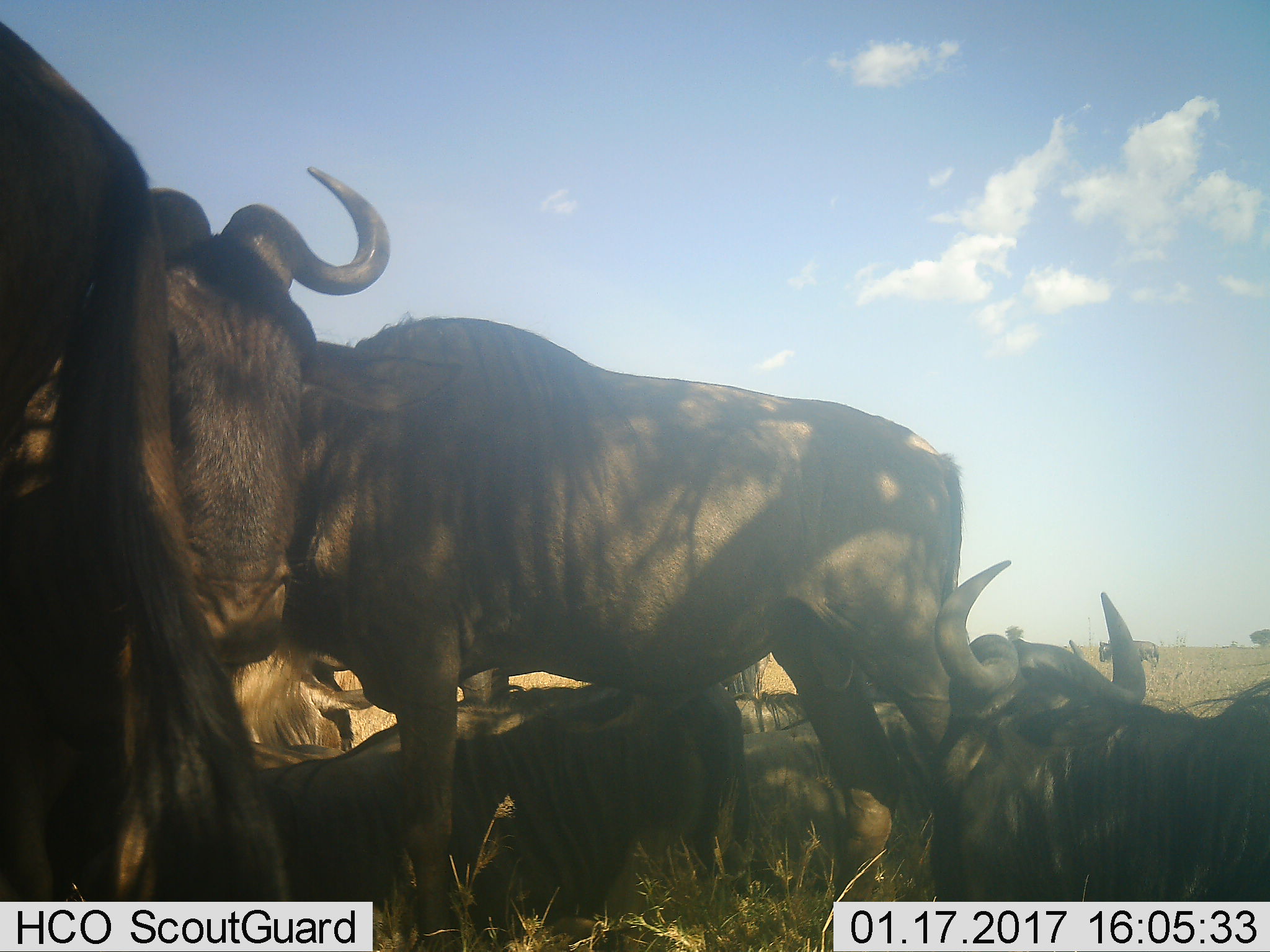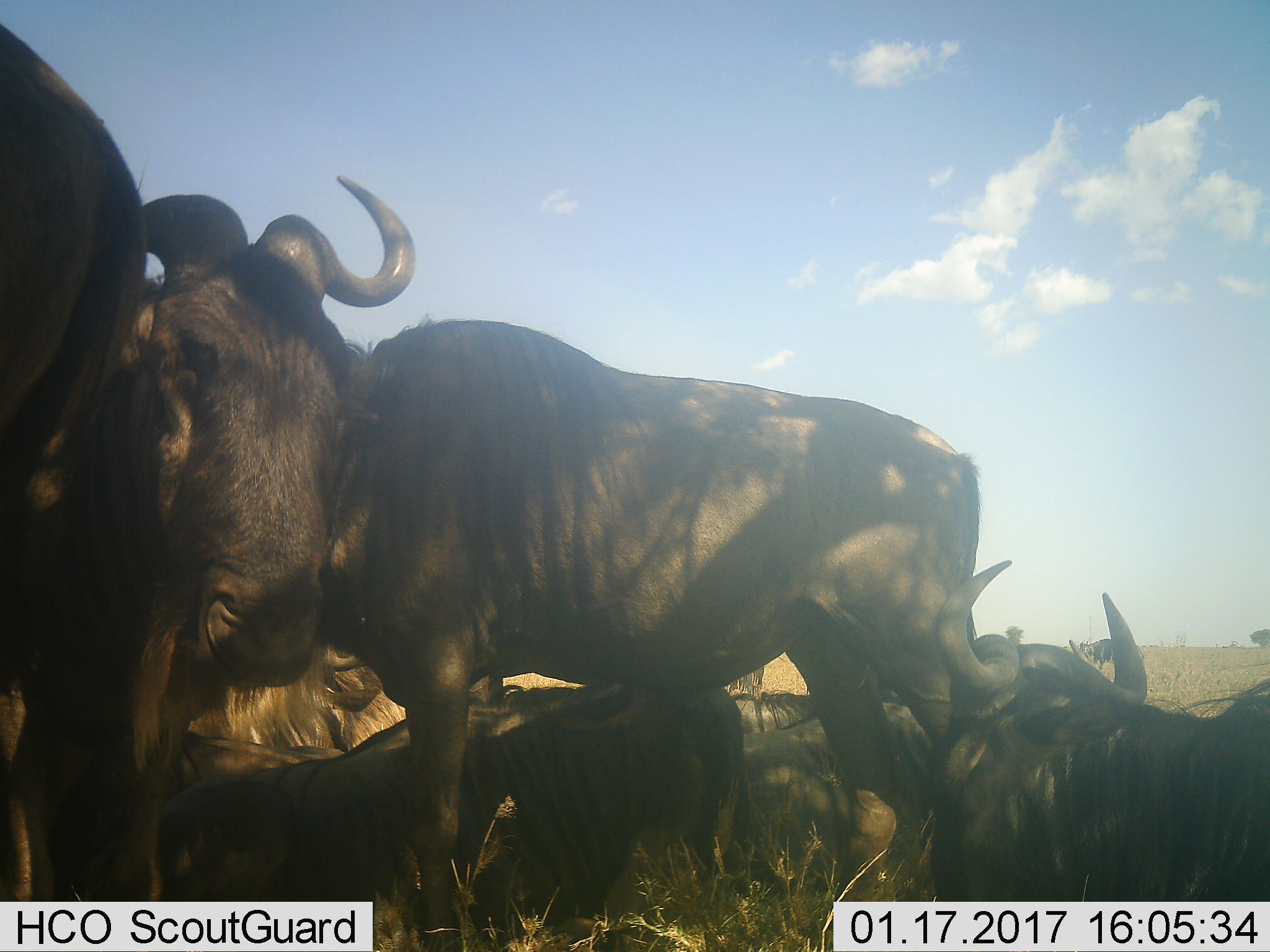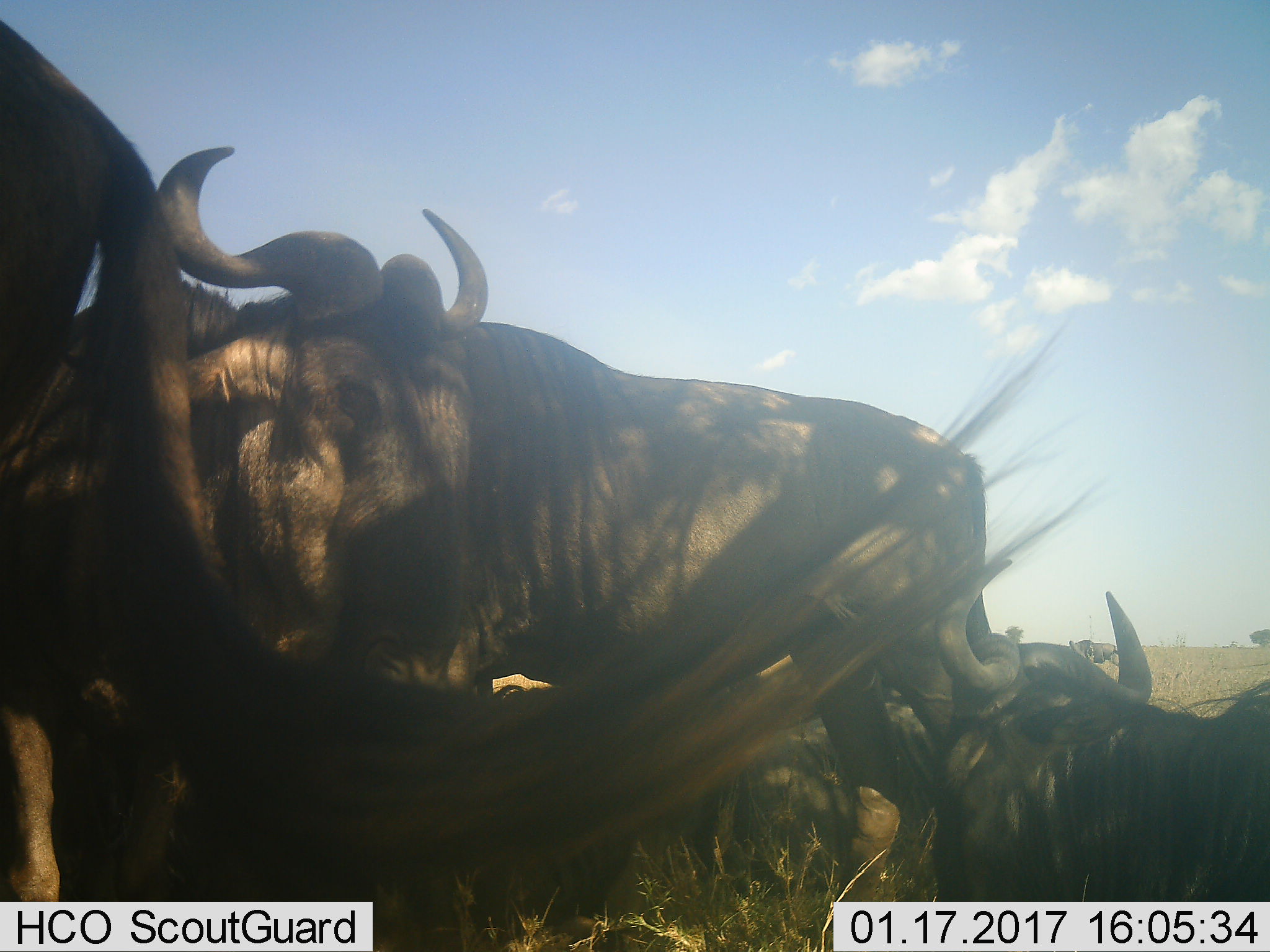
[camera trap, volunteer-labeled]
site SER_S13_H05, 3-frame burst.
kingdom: Animalia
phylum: Chordata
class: Mammalia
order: Artiodactyla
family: Bovidae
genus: Connochaetes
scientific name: Connochaetes taurinus taurinus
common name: blue wildebeest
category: wildebeestblue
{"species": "wildebeestblue (blue wildebeest) (Connochaetes taurinus taurinus)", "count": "7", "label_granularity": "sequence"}